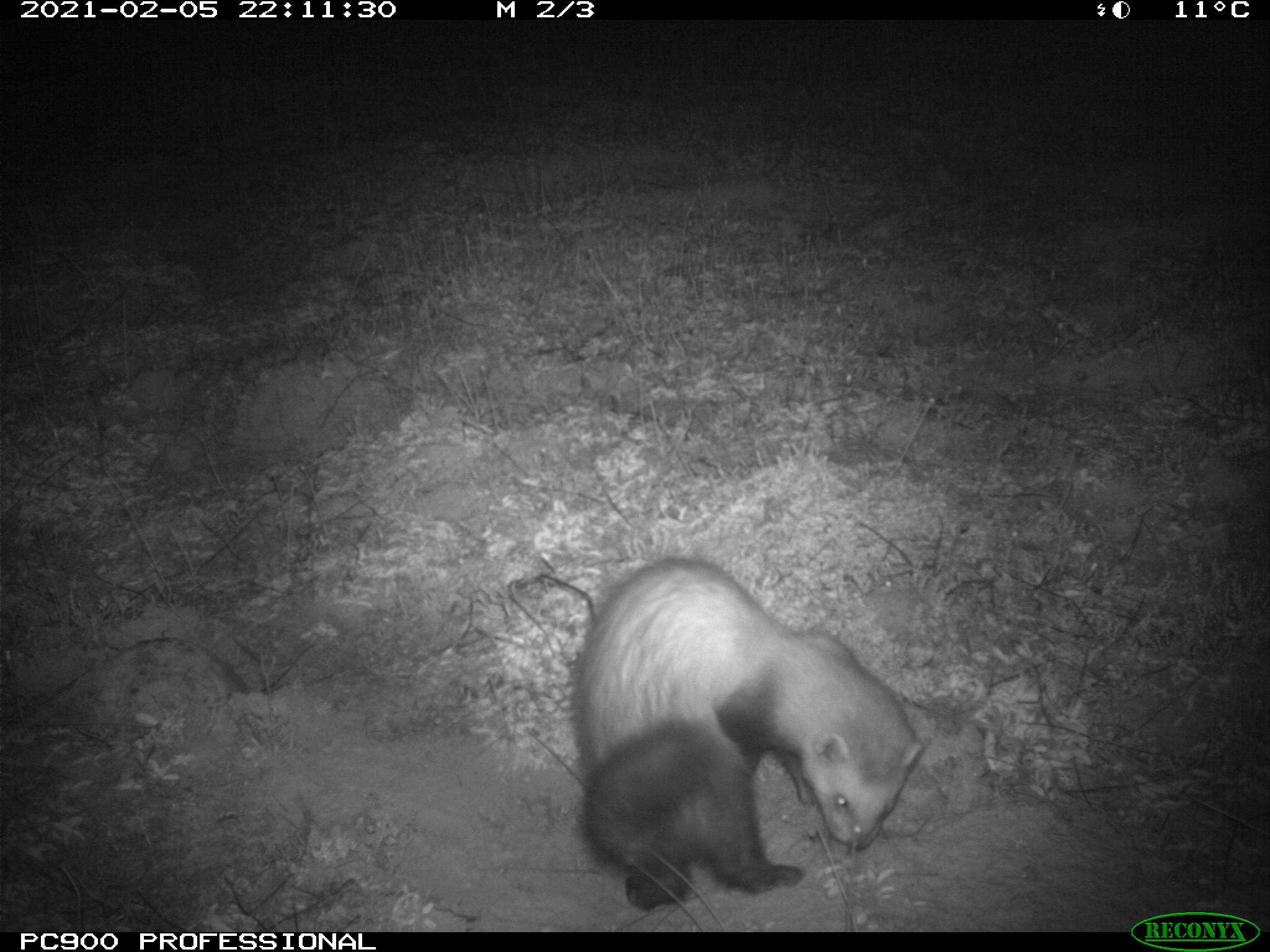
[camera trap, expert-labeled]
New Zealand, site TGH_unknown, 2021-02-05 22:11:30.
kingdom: Animalia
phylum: Chordata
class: Mammalia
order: Carnivora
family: Mustelidae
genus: Mustela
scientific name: Mustela furo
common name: ferret